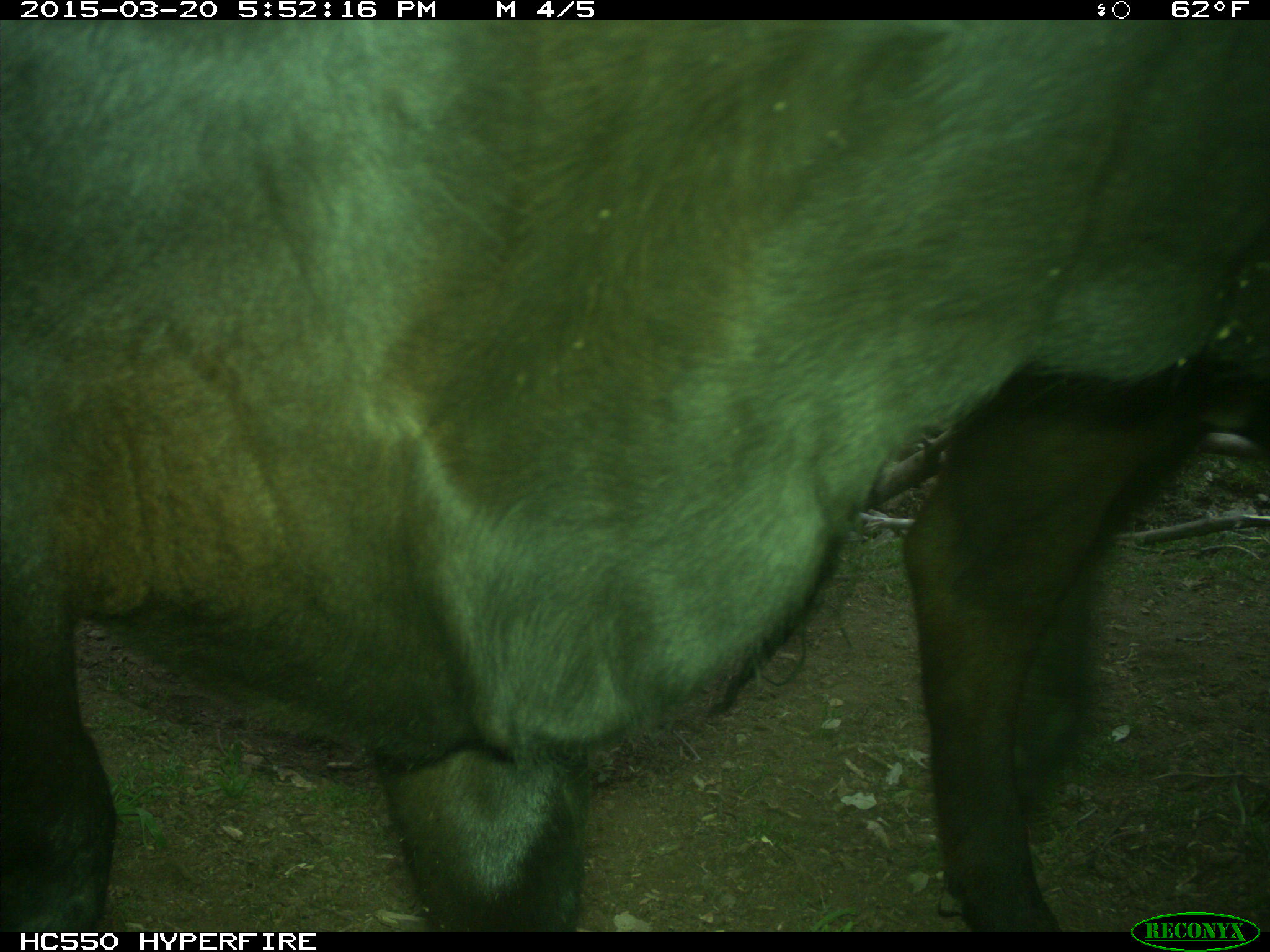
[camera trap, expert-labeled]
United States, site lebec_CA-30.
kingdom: Animalia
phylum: Chordata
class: Mammalia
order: Artiodactyla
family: Bovidae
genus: Bos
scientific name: Bos taurus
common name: domestic cow